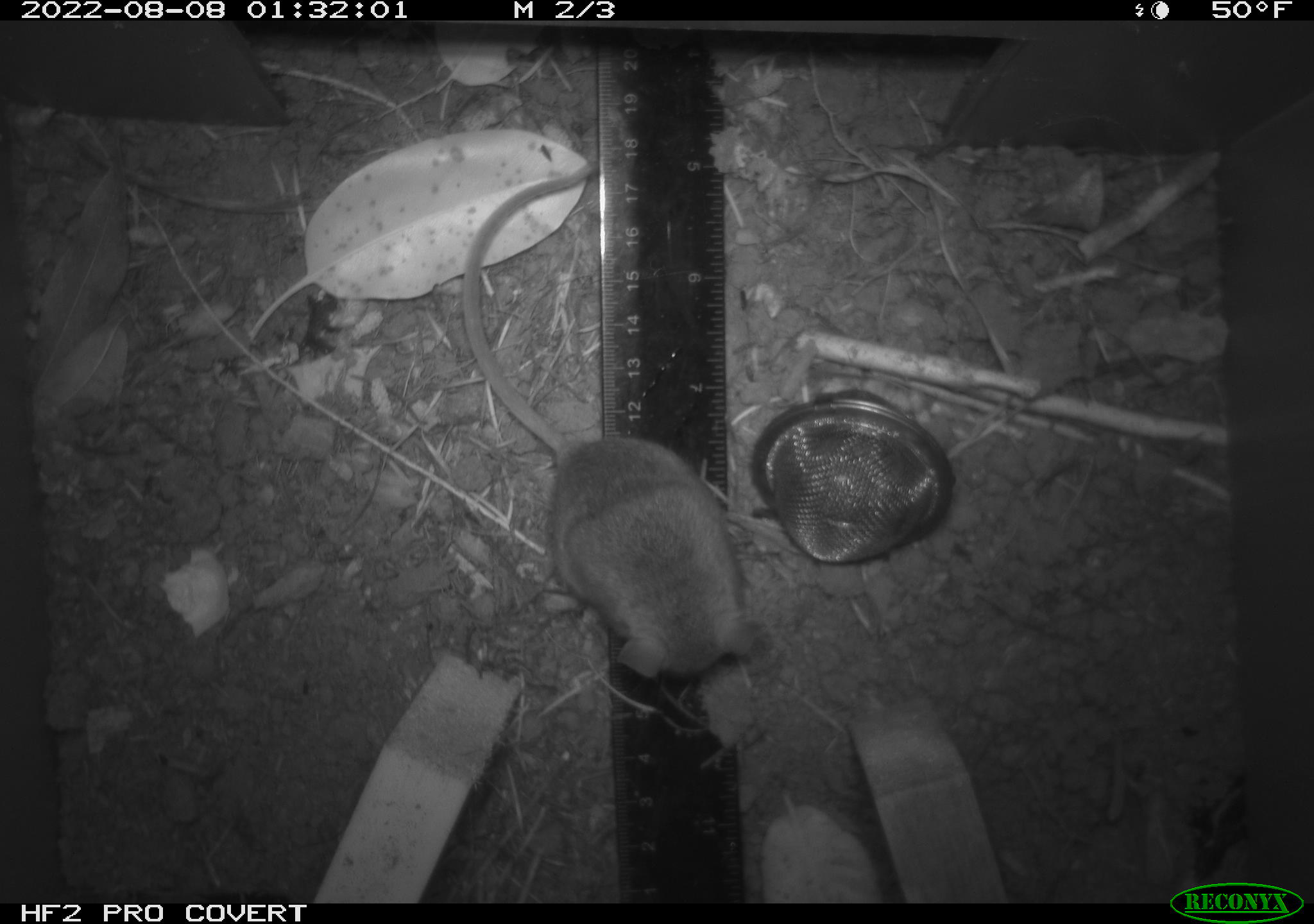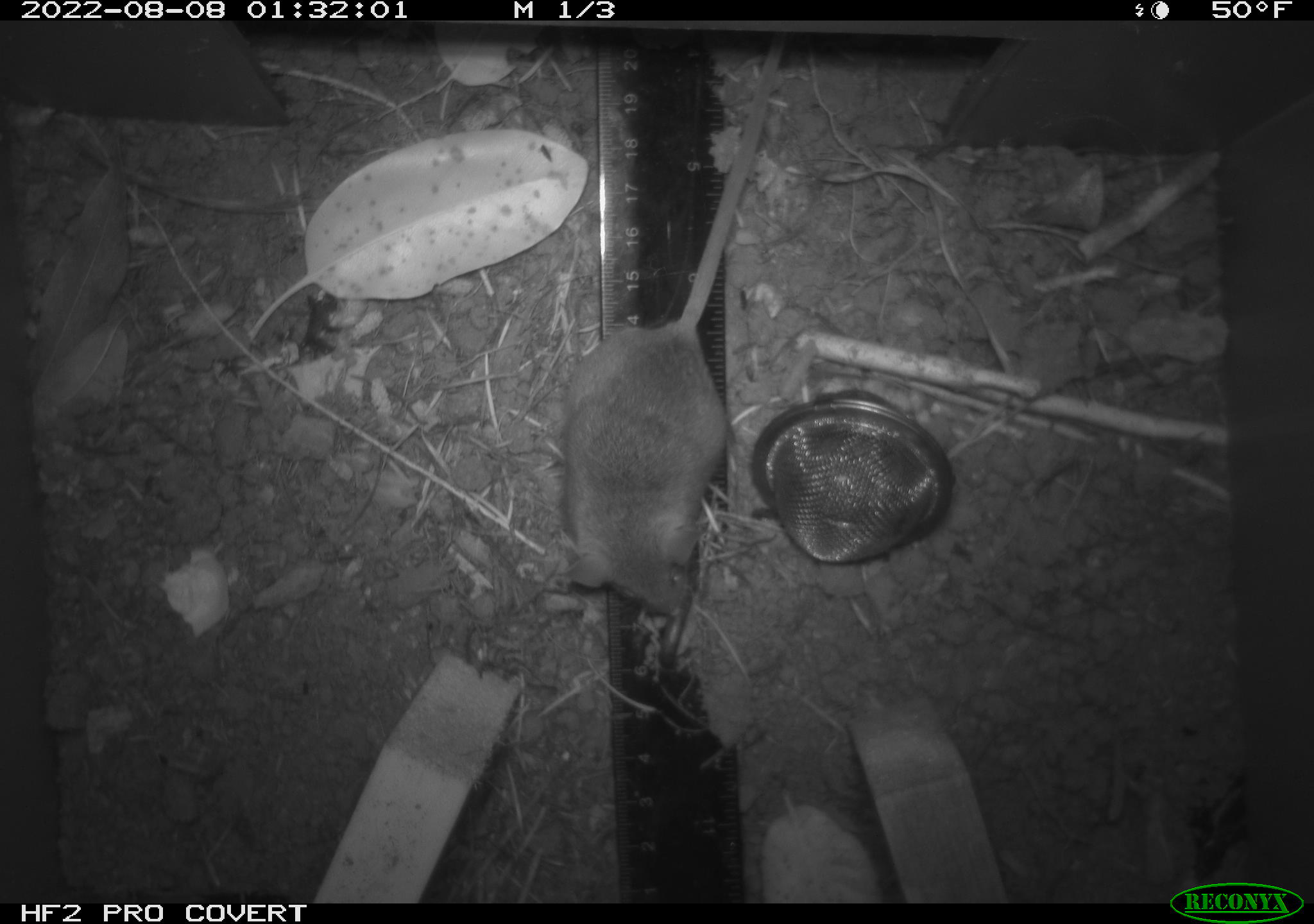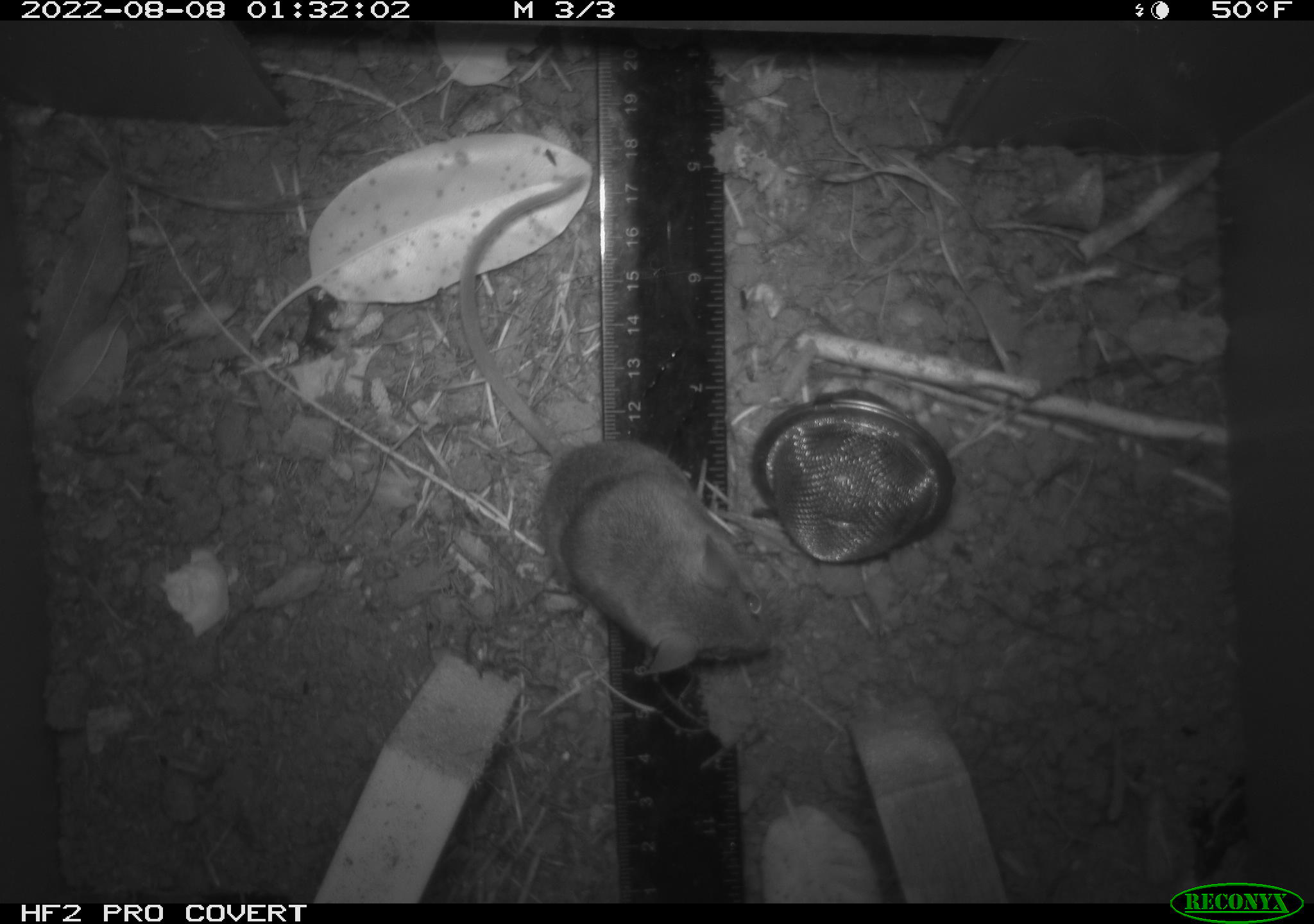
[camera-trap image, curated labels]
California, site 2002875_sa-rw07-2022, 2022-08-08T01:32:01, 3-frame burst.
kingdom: Animalia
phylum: Chordata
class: Mammalia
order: Rodentia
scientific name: Rodentia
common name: mouse species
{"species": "mouse species (Rodentia)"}